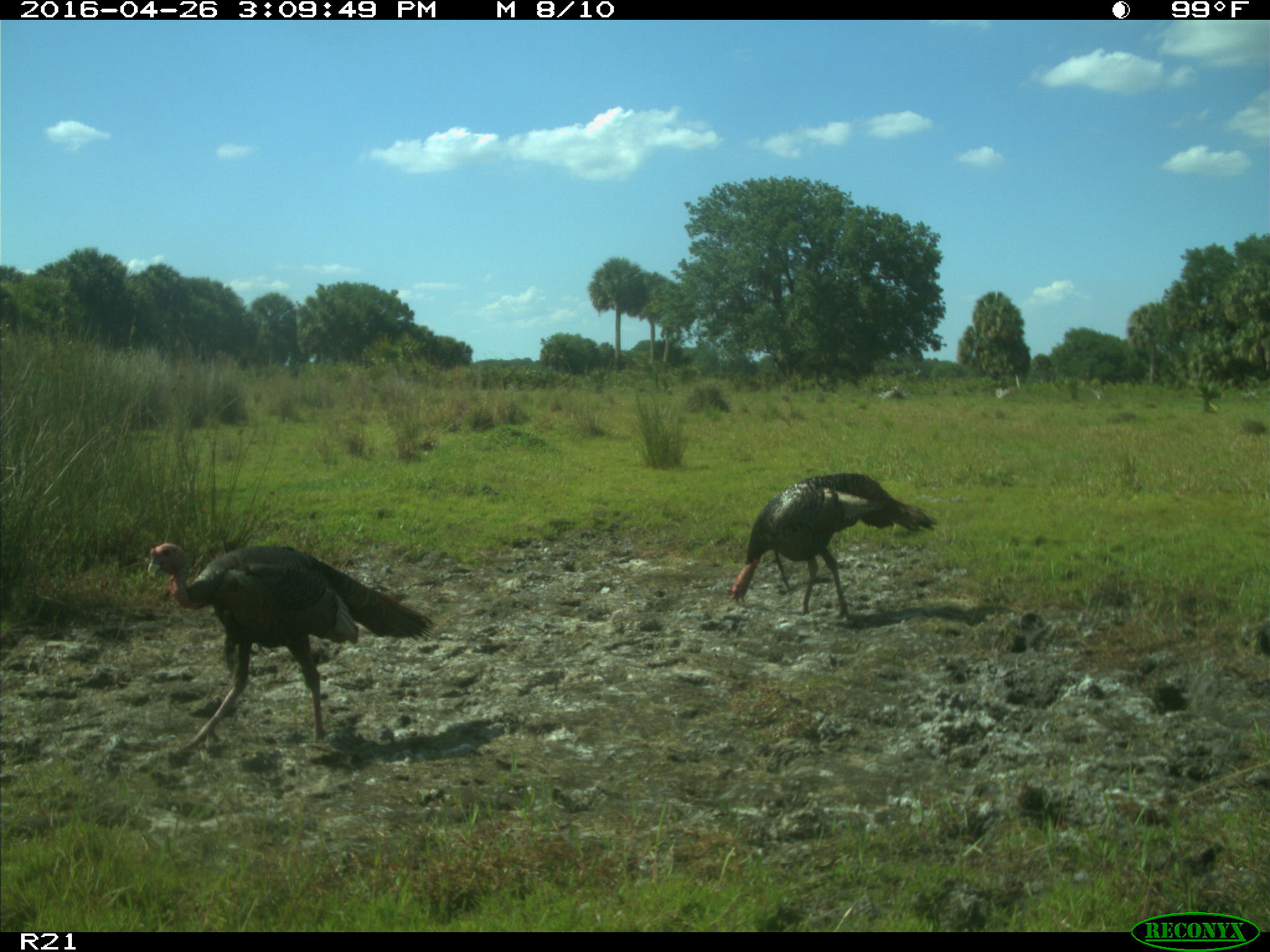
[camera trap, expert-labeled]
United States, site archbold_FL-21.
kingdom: Animalia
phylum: Chordata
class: Aves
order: Galliformes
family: Phasianidae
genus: Meleagris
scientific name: Meleagris gallopavo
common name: wild turkey